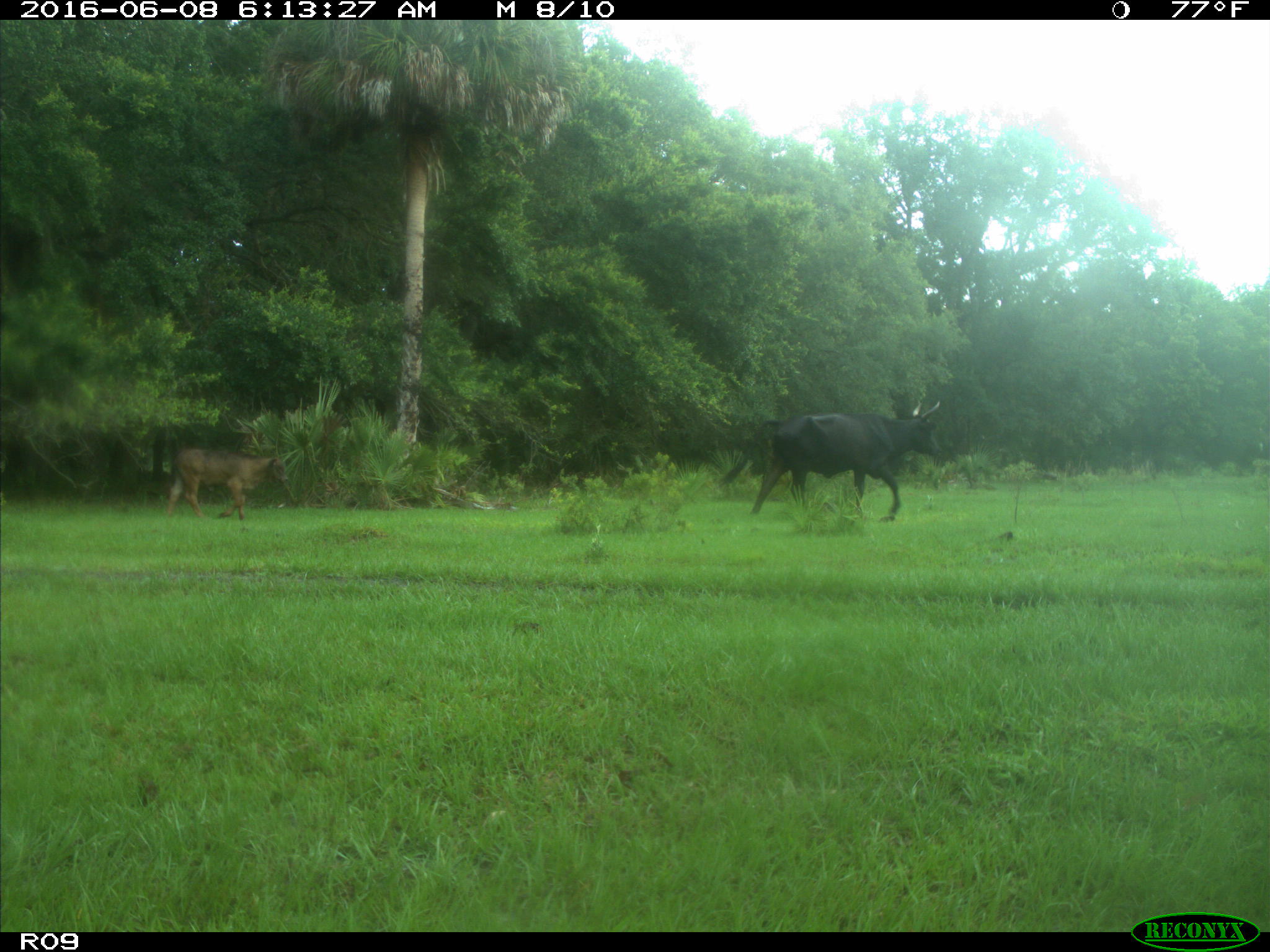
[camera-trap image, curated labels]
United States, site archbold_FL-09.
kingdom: Animalia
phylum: Chordata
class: Mammalia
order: Artiodactyla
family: Bovidae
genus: Bos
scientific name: Bos taurus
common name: domestic cow